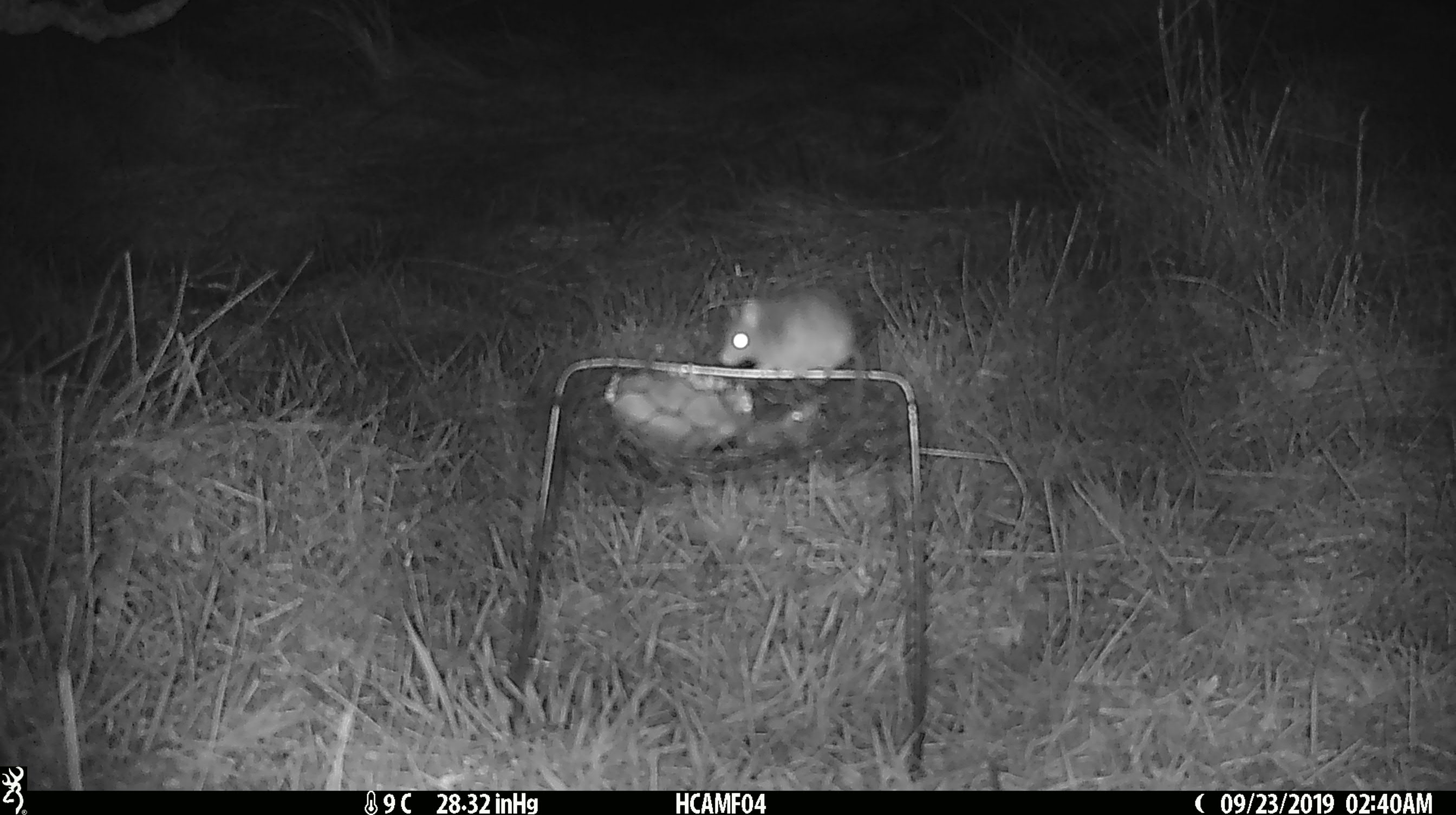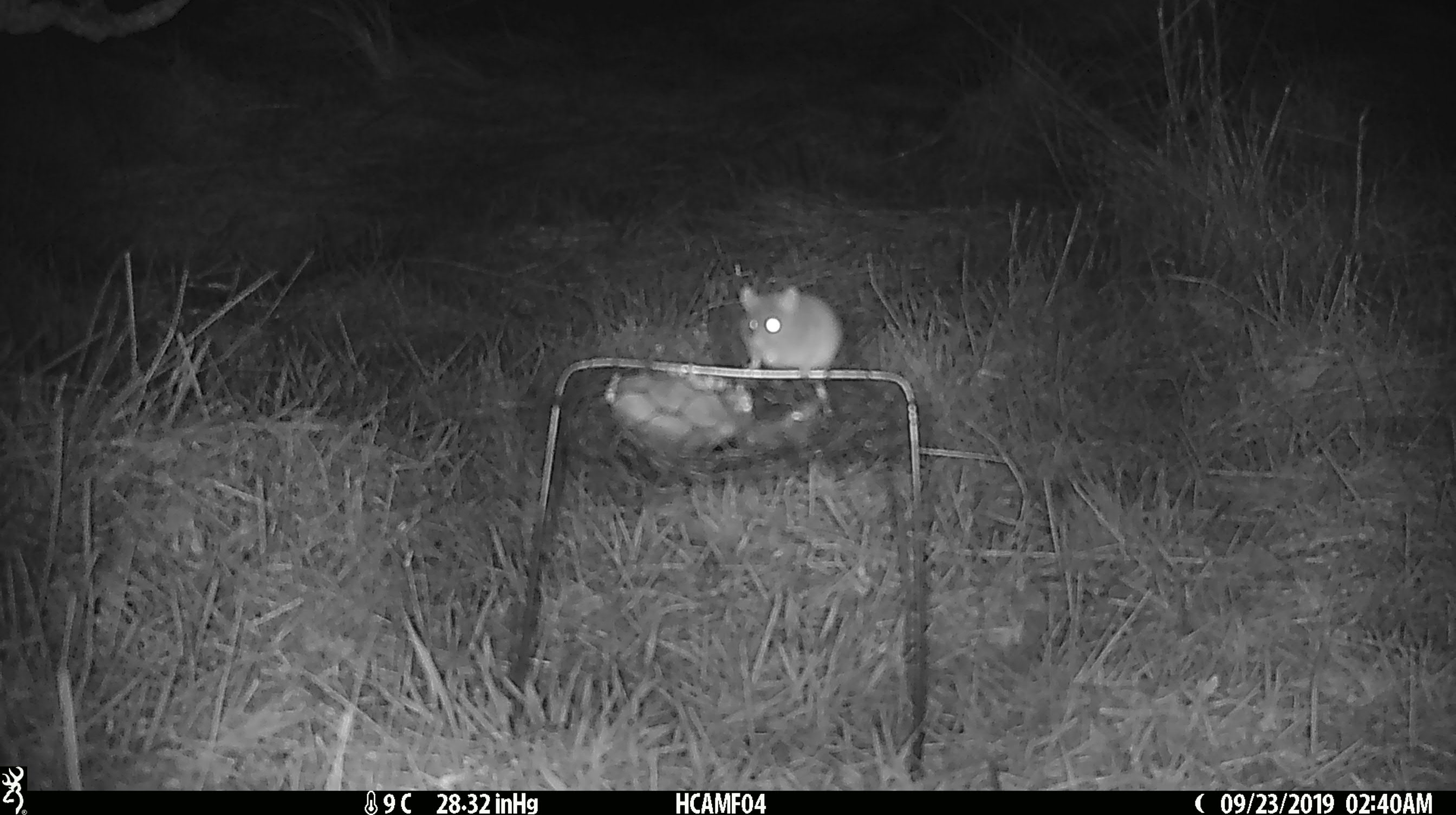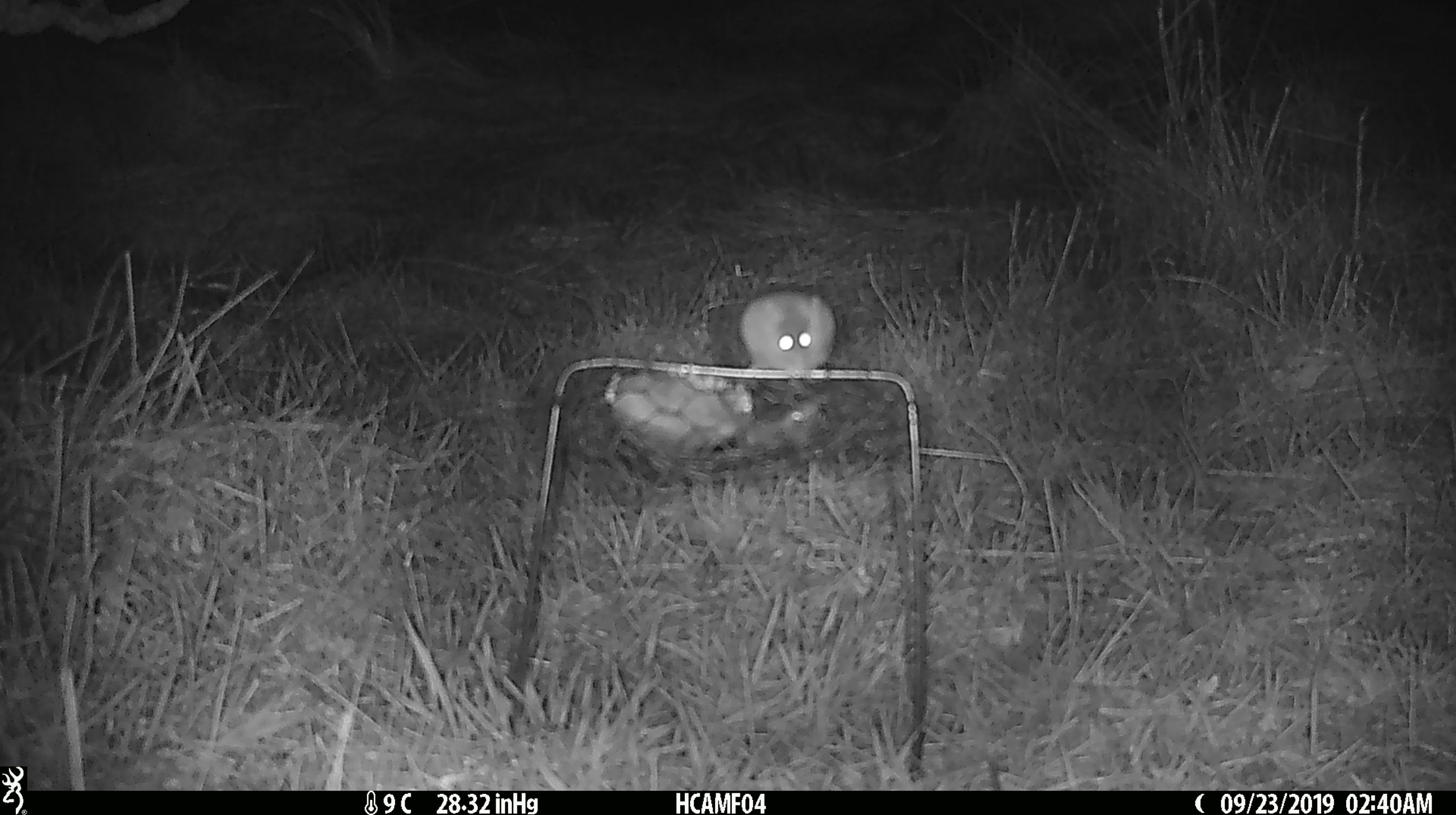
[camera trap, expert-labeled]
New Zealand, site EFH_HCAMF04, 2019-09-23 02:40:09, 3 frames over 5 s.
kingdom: Animalia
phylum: Chordata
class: Mammalia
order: Rodentia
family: Muridae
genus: Mus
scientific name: Mus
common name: mouse